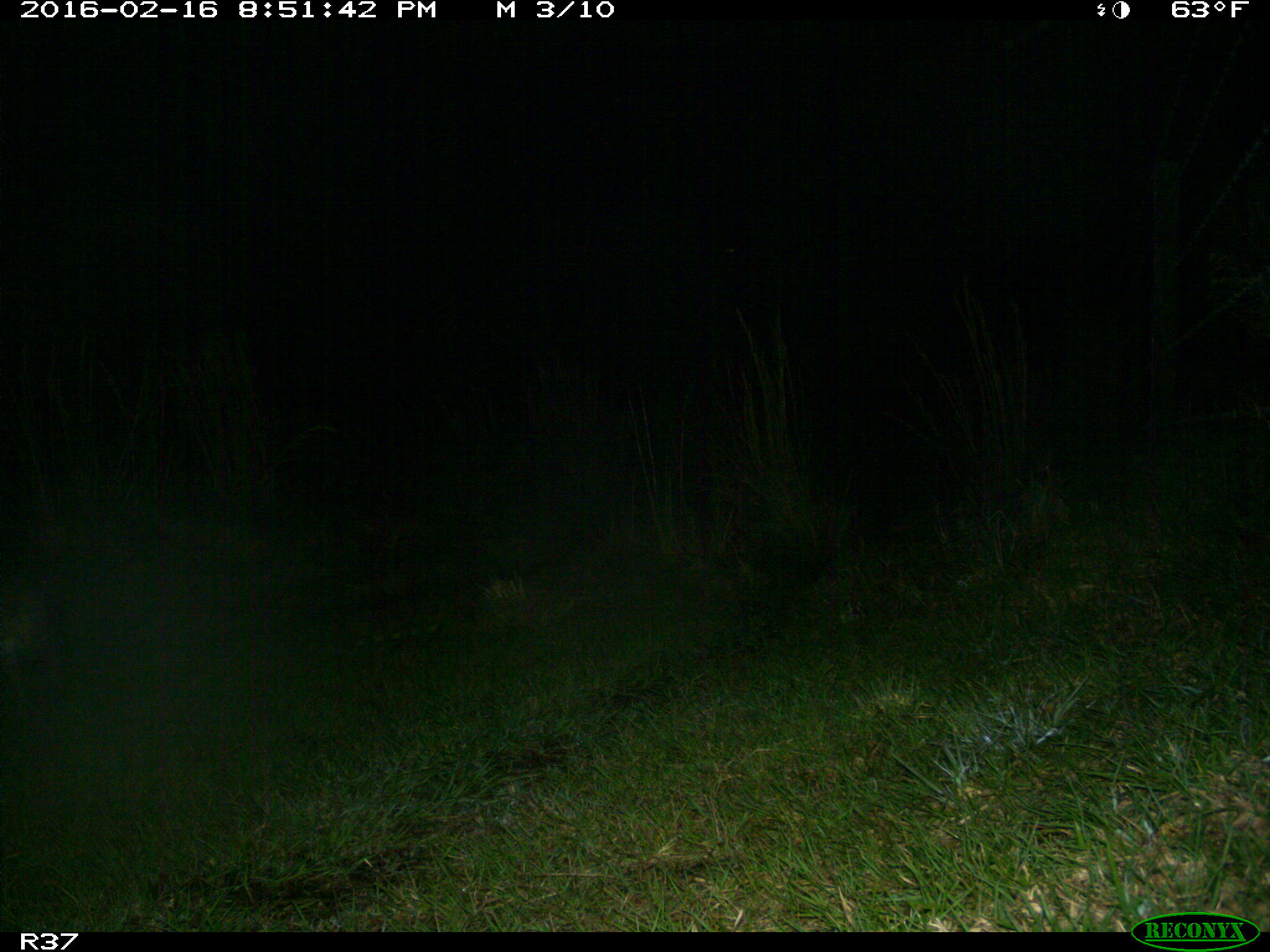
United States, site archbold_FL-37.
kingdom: Animalia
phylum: Chordata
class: Mammalia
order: Carnivora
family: Felidae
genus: Lynx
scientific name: Lynx rufus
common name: bobcat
Lynx rufus (bobcat).